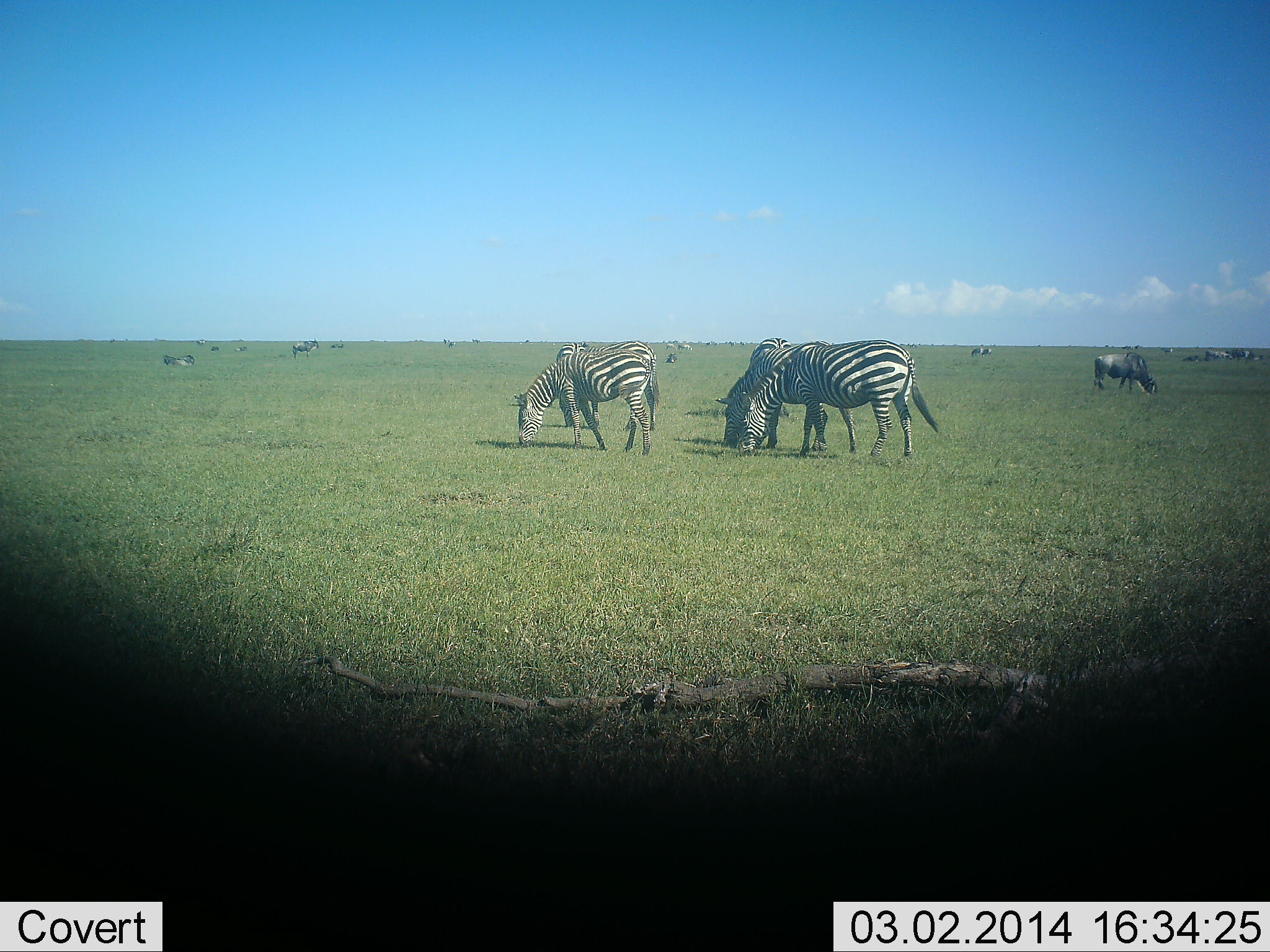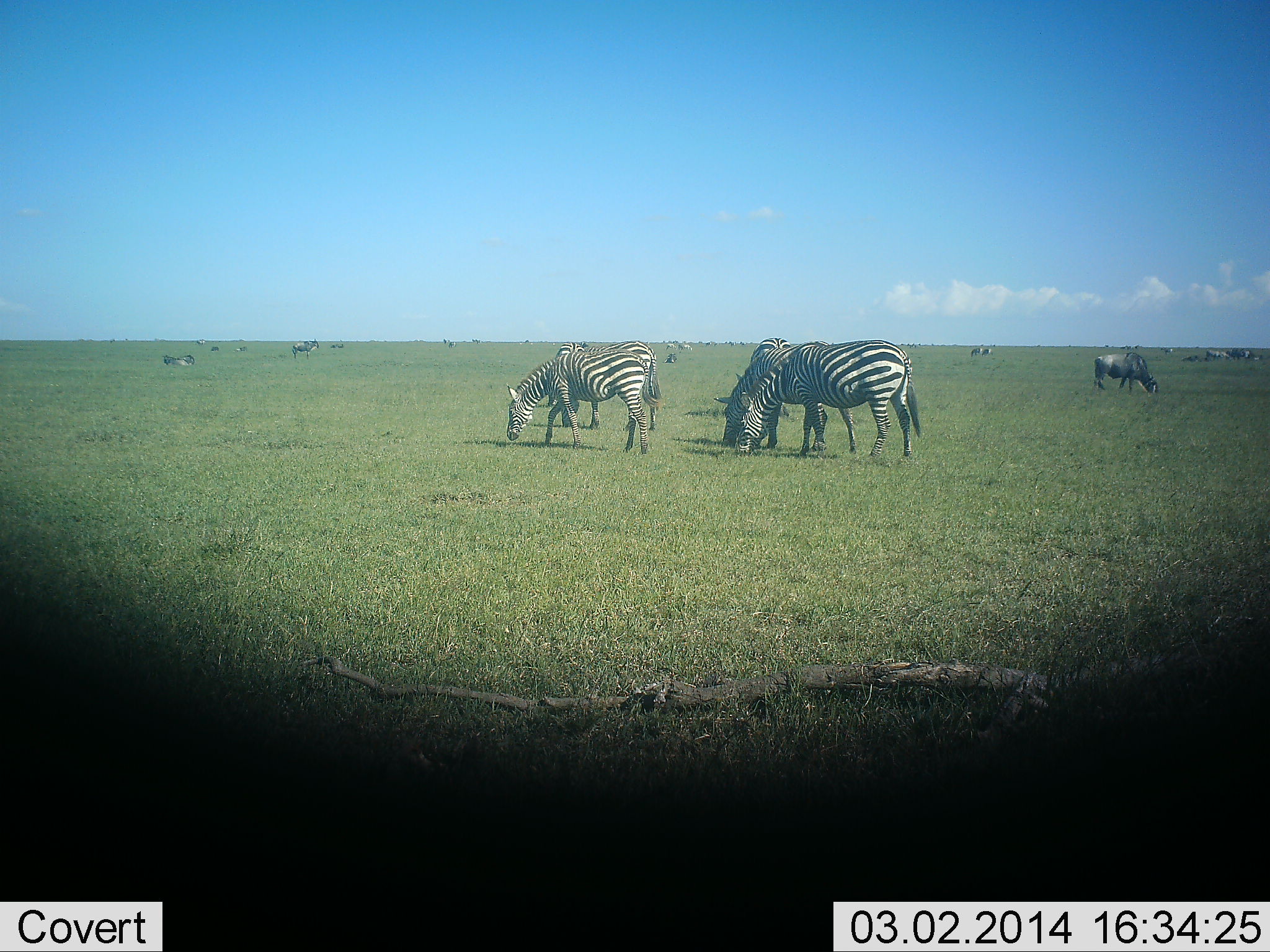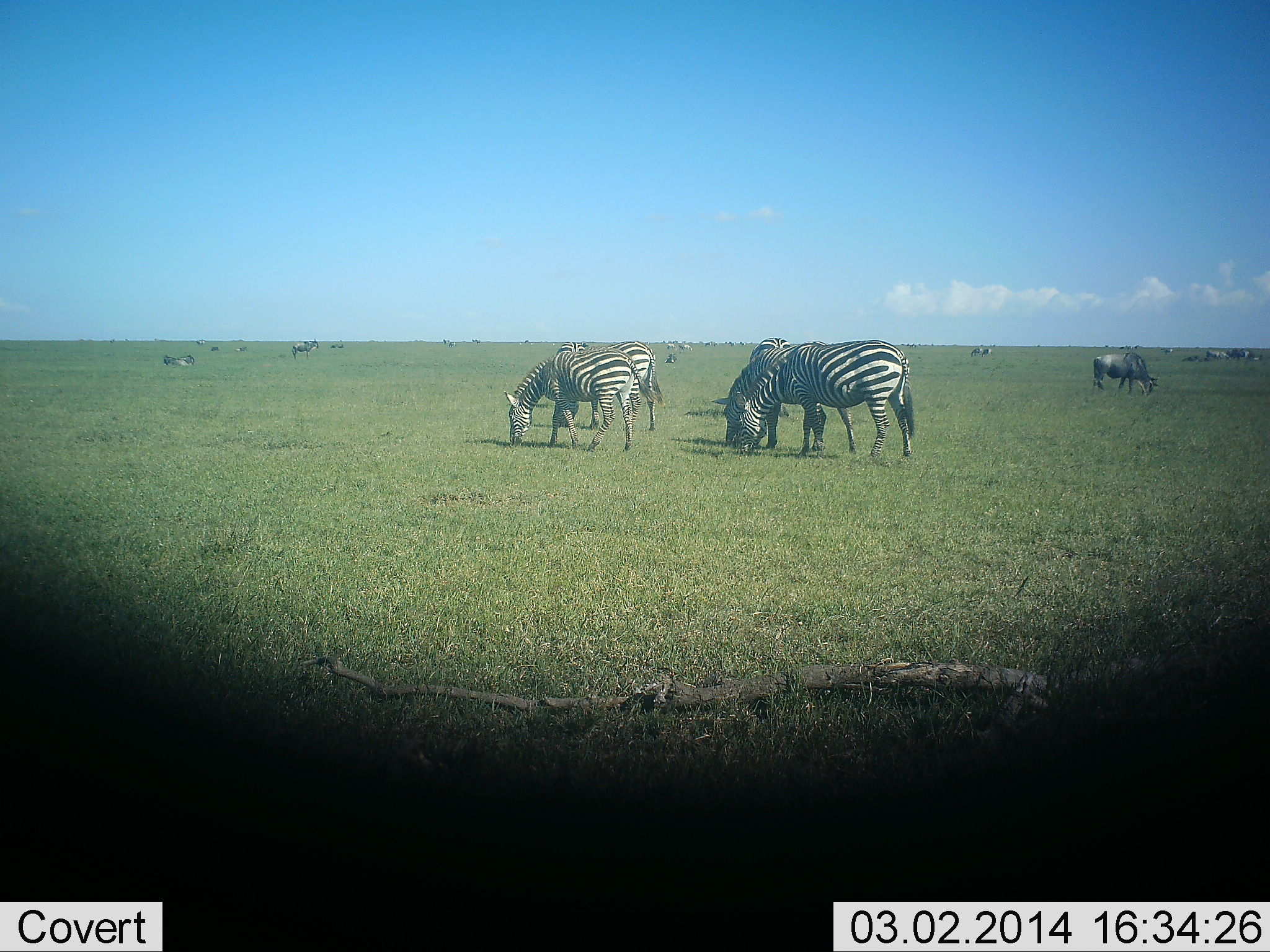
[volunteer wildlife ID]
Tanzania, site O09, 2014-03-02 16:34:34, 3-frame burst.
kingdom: Animalia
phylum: Chordata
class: Mammalia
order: Artiodactyla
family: Bovidae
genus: Connochaetes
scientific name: Connochaetes taurinus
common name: blue wildebeest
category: wildebeest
Wildebeest (blue wildebeest) (Connochaetes taurinus), count 10. Behavior (volunteer vote fractions): standing 40%, resting 20%, moving 10%, interacting 0%. Young present (vote fraction): 0%. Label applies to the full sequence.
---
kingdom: Animalia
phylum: Chordata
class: Mammalia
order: Perissodactyla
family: Equidae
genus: Equus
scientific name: Equus quagga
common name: plains zebra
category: zebra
Zebra (plains zebra) (Equus quagga), count 4. Behavior (volunteer vote fractions): standing 31%, resting 0%, moving 0%, interacting 0%. Young present (vote fraction): 0%. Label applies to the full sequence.